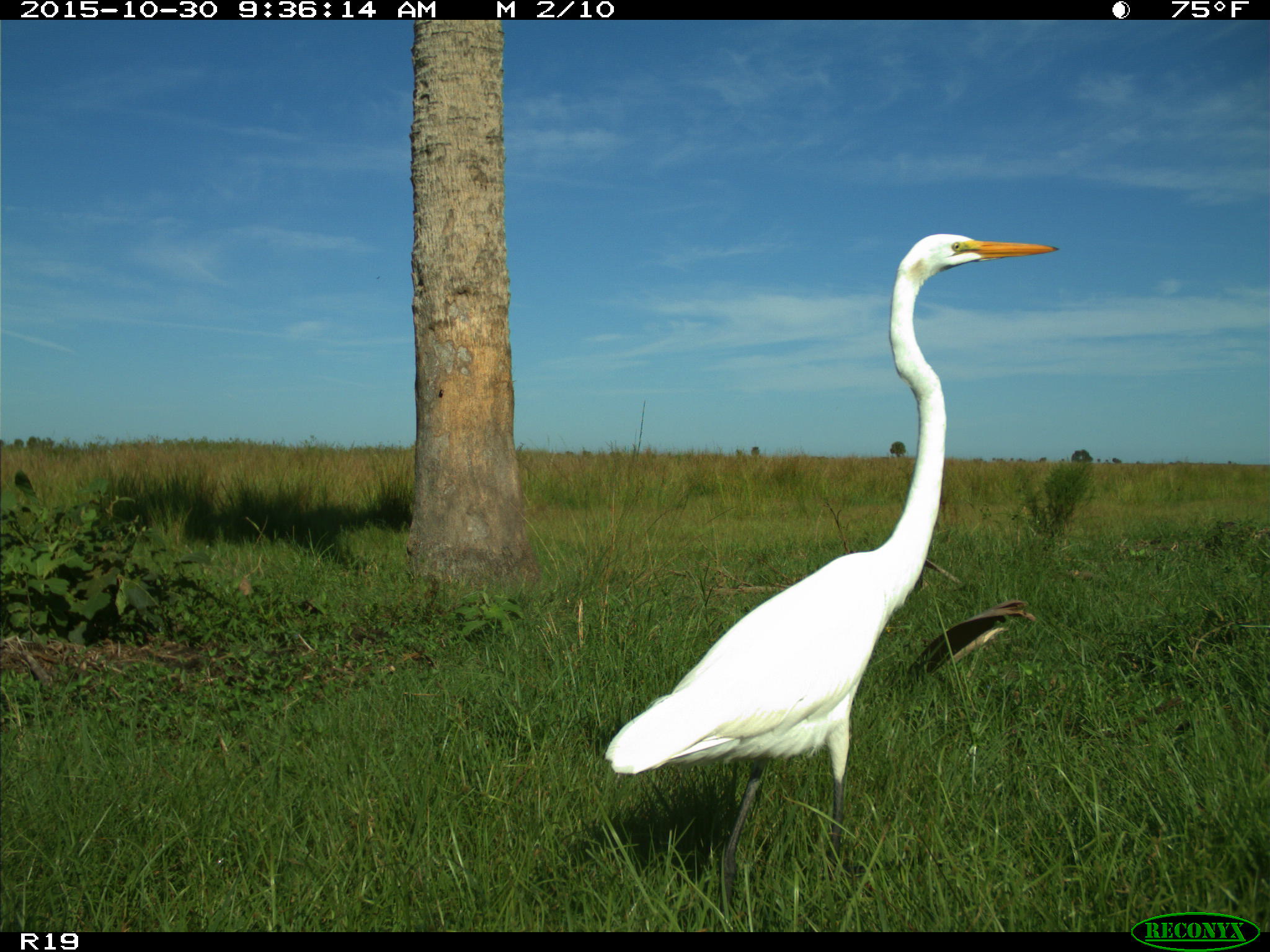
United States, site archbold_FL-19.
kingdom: Animalia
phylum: Chordata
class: Aves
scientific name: Aves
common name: birds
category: unidentified bird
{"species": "unidentified bird (birds) (Aves)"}